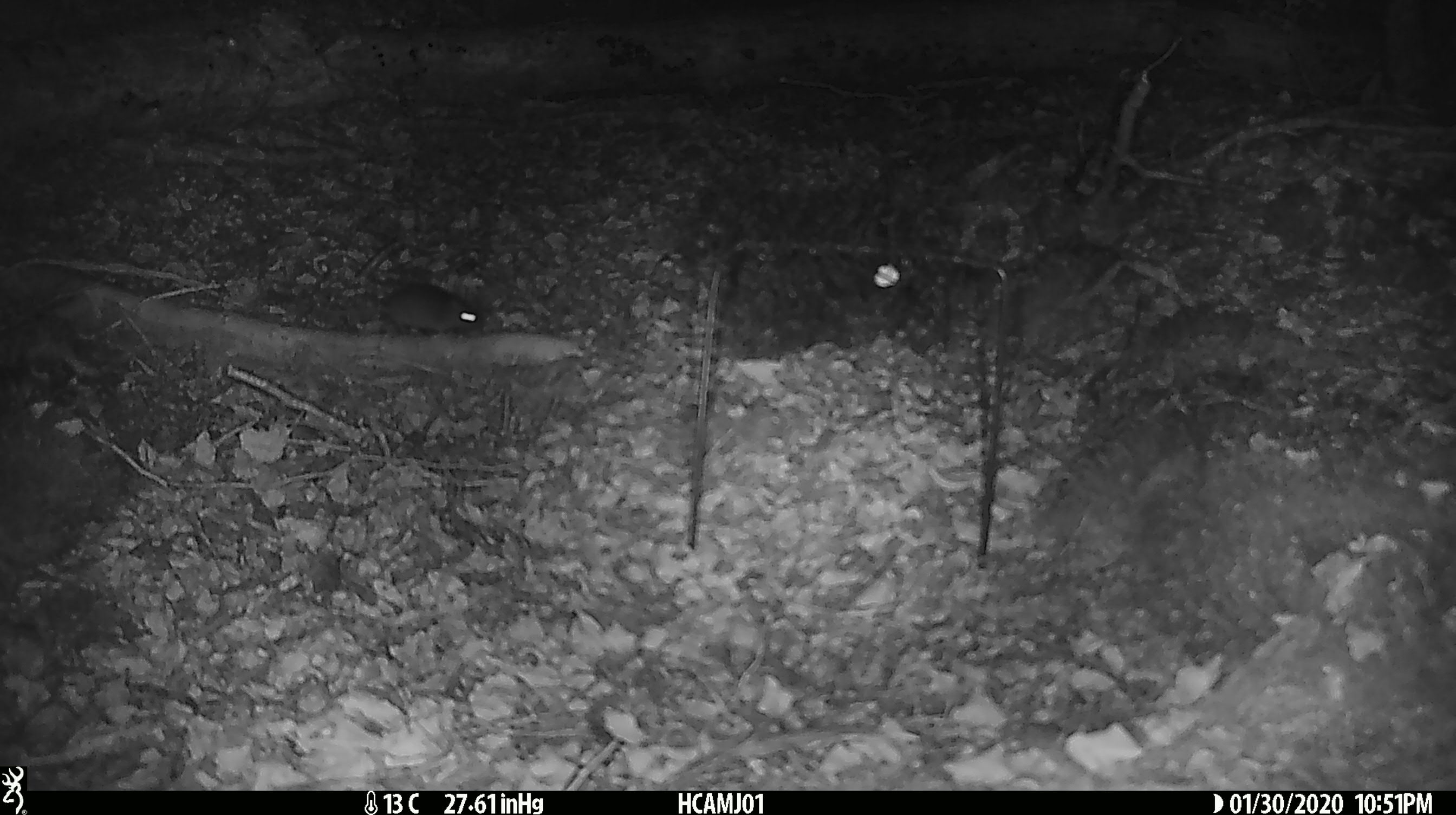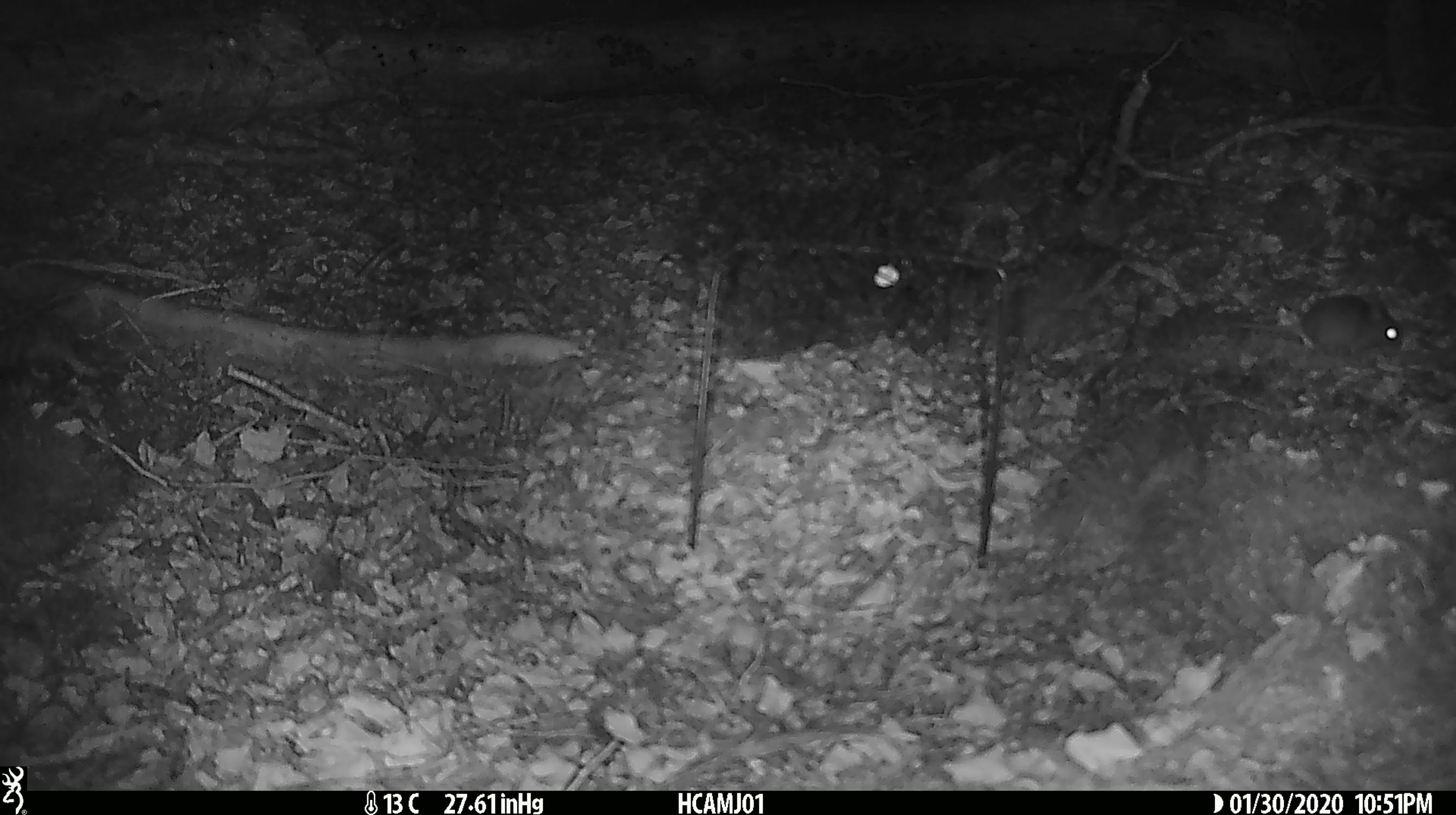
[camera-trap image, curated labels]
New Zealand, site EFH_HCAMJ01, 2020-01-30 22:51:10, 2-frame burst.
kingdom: Animalia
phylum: Chordata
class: Mammalia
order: Rodentia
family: Muridae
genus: Mus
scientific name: Mus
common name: mouse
Mouse (Mus).